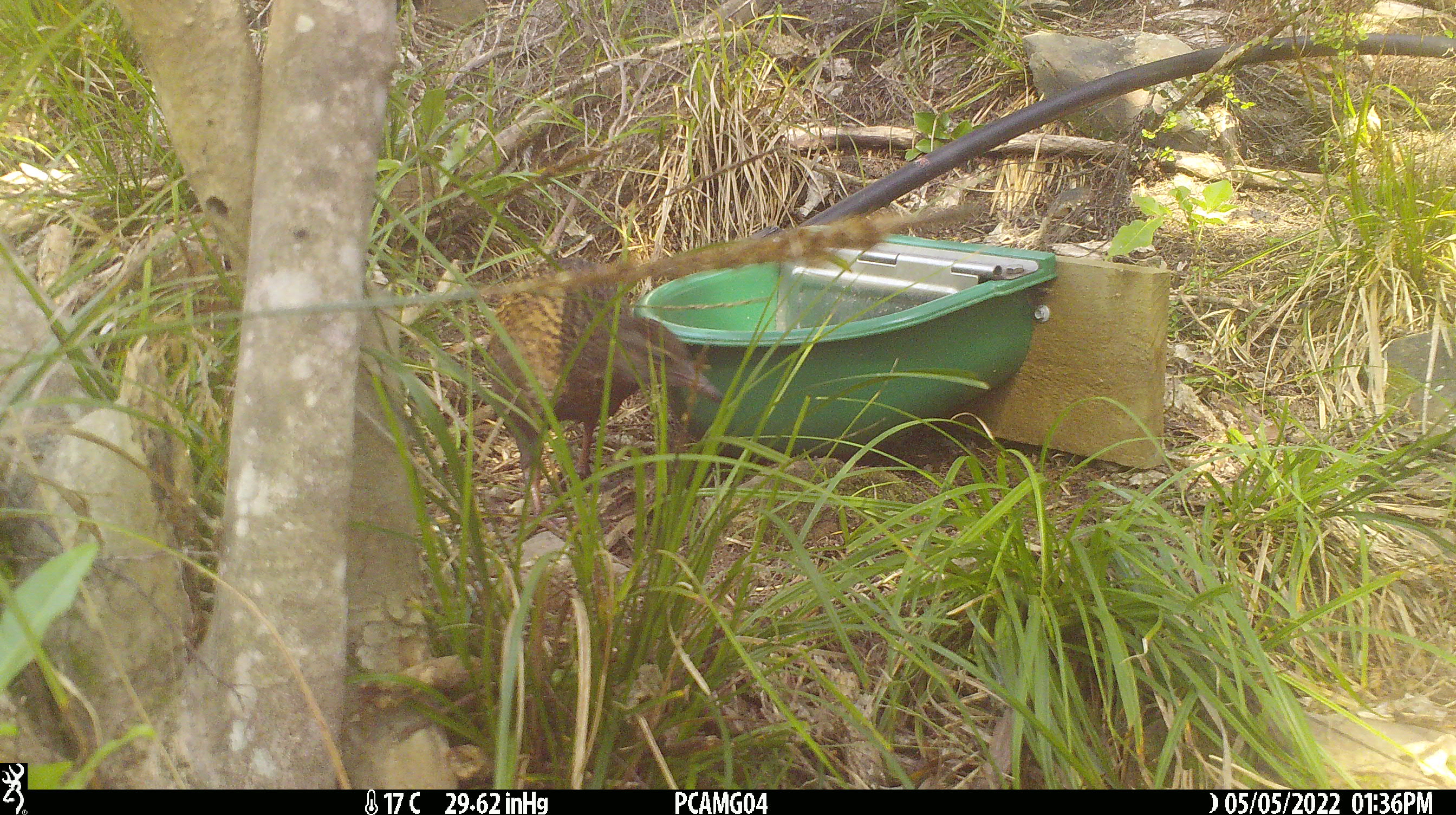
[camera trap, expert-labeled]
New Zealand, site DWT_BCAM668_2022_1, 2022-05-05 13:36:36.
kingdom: Animalia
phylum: Chordata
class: Aves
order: Gruiformes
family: Rallidae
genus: Gallirallus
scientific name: Gallirallus australis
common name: weka